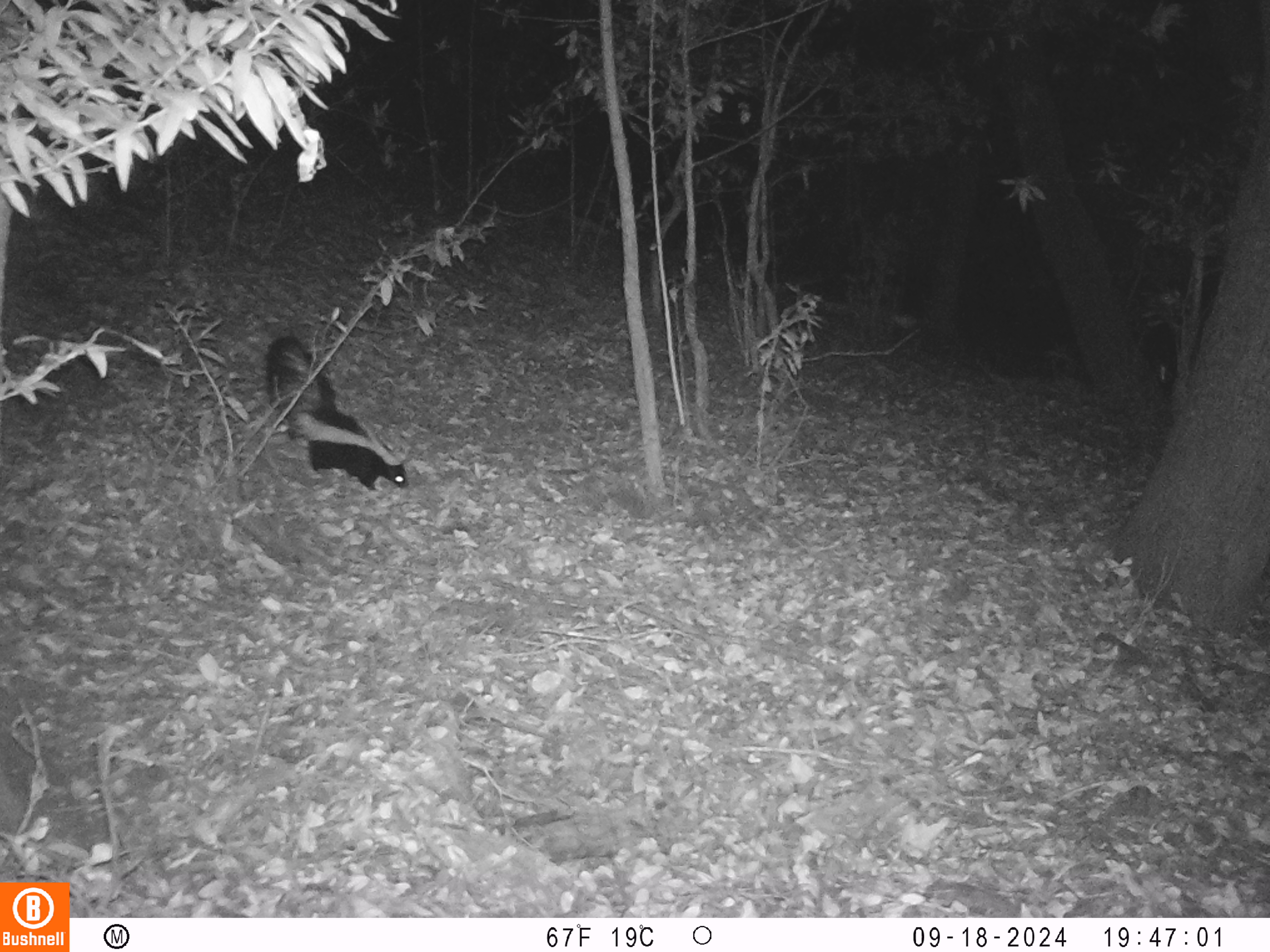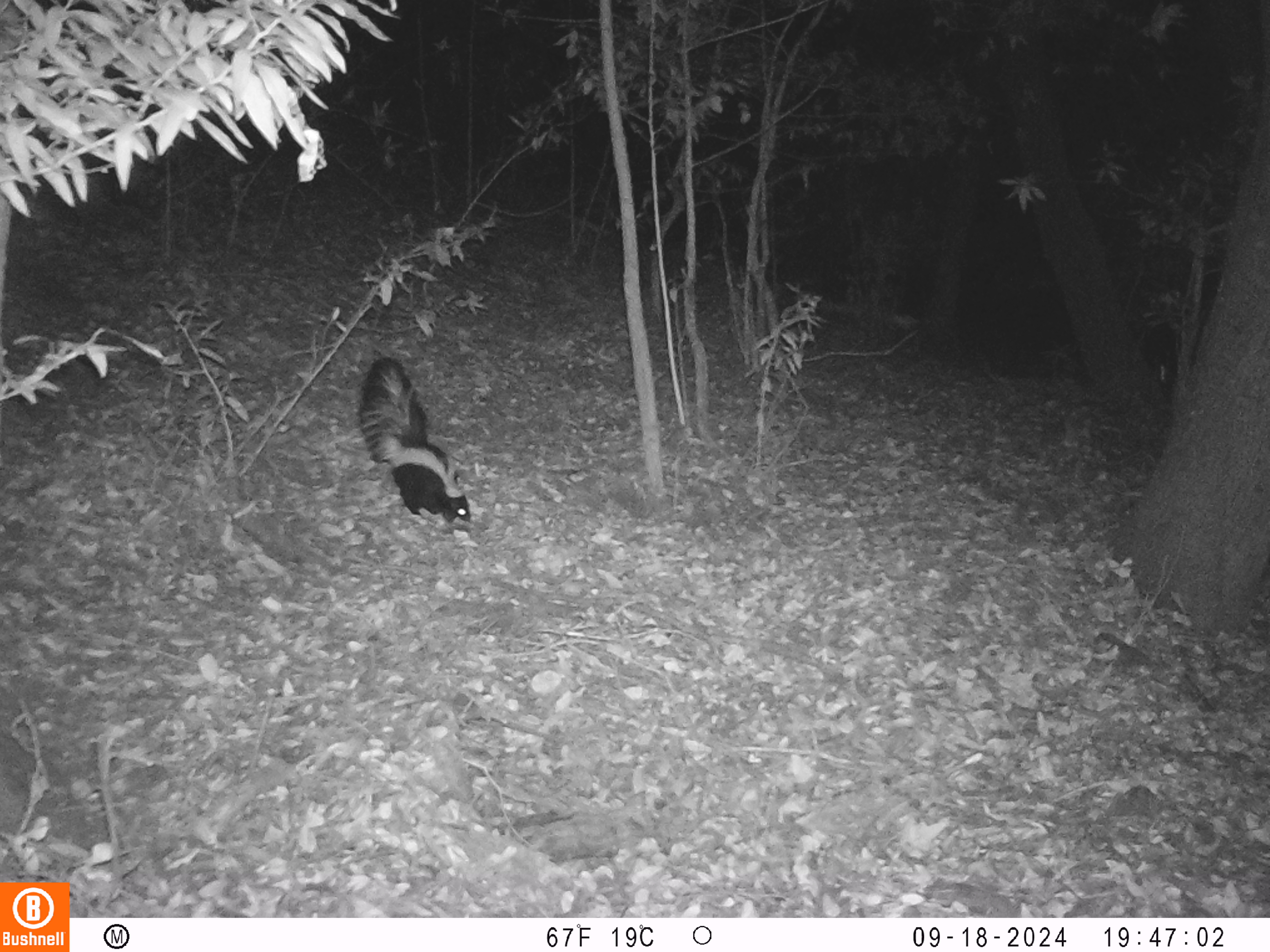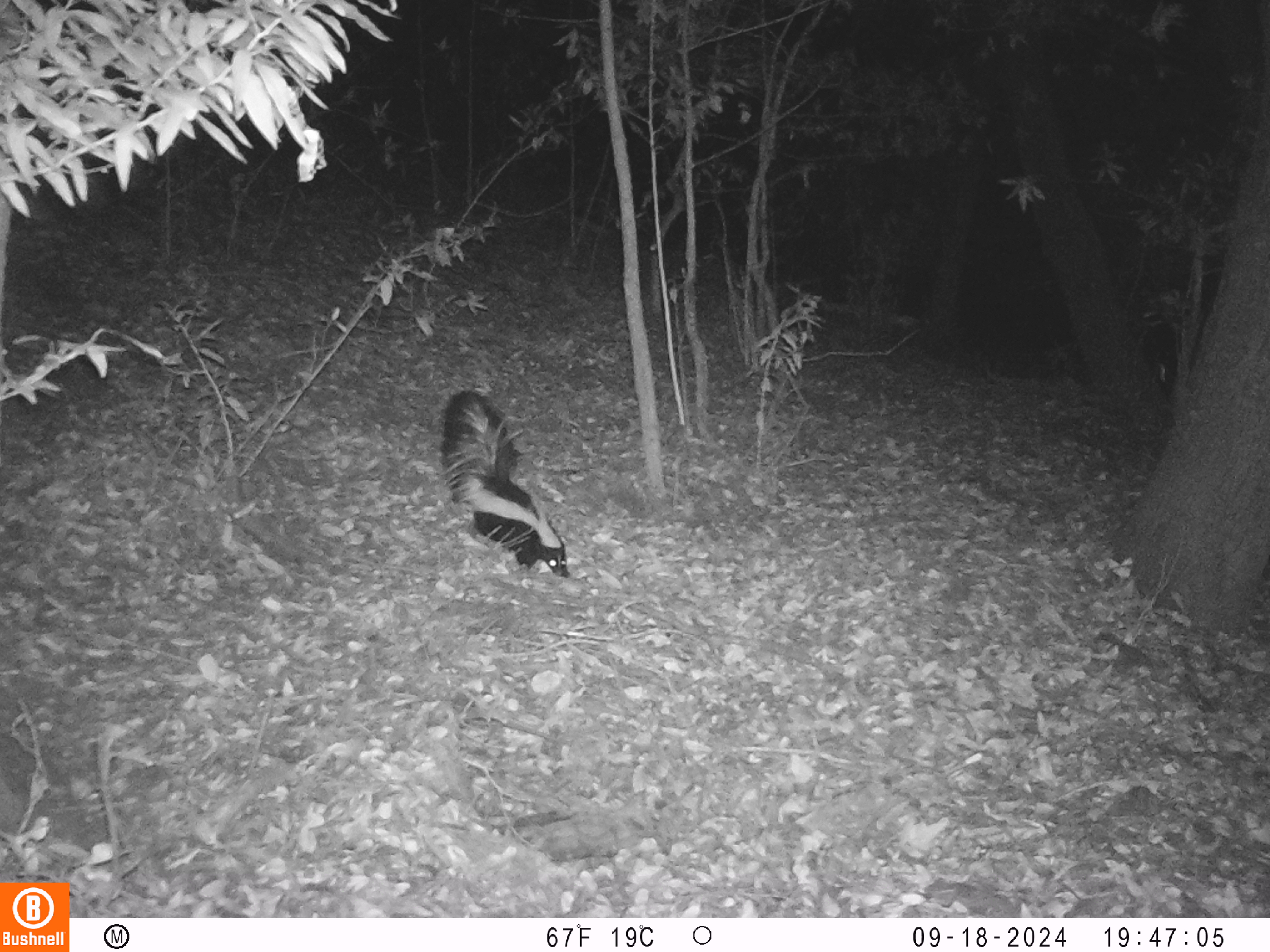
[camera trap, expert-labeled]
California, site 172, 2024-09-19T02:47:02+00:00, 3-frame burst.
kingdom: Animalia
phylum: Chordata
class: Mammalia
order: Carnivora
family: Mephitidae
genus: Mephitis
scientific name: Mephitis mephitis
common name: striped skunk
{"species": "striped skunk (Mephitis mephitis)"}